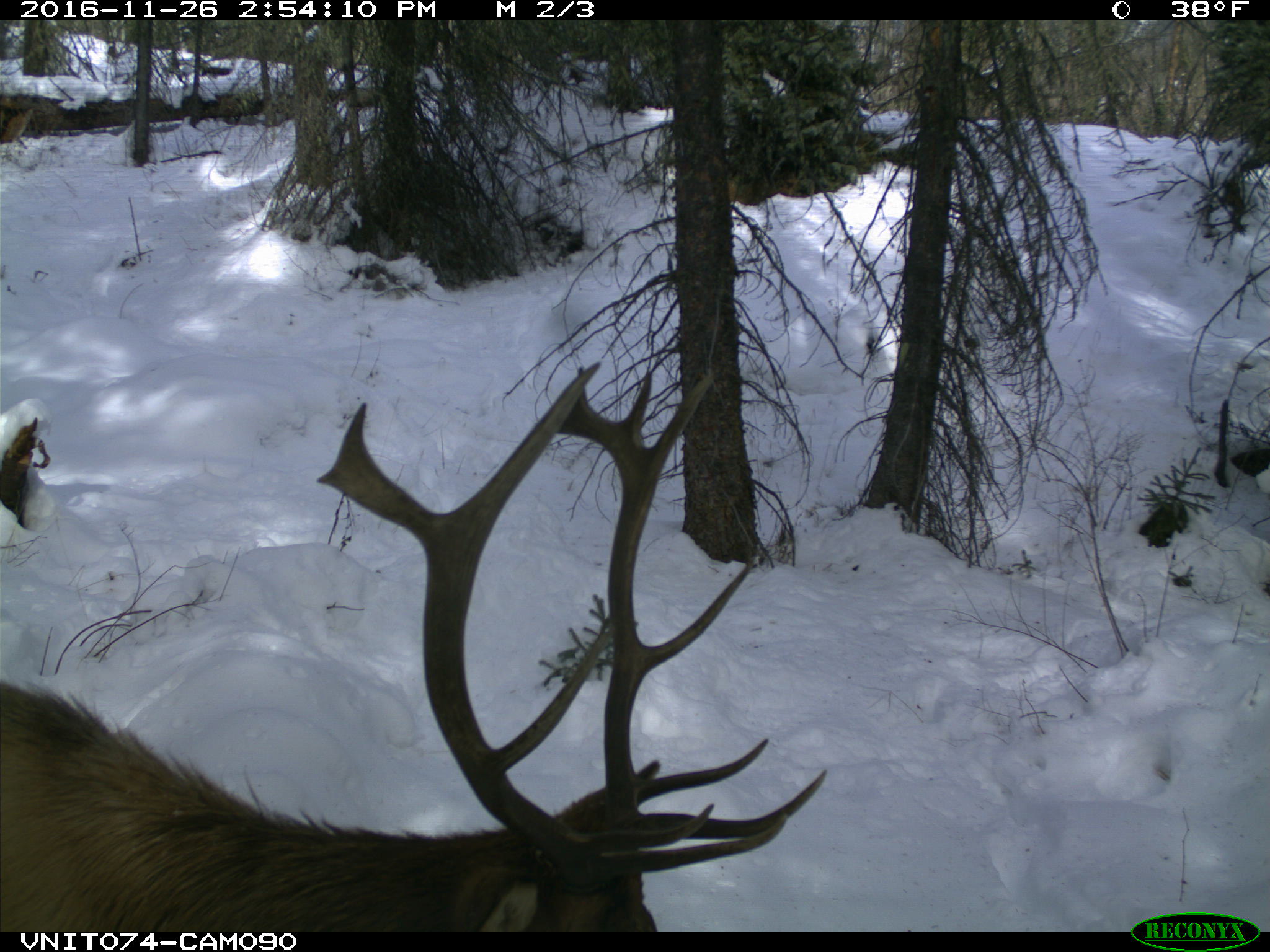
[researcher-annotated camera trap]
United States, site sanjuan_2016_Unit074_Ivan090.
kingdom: Animalia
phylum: Chordata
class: Mammalia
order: Artiodactyla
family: Cervidae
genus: Cervus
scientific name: Cervus elaphus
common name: red deer